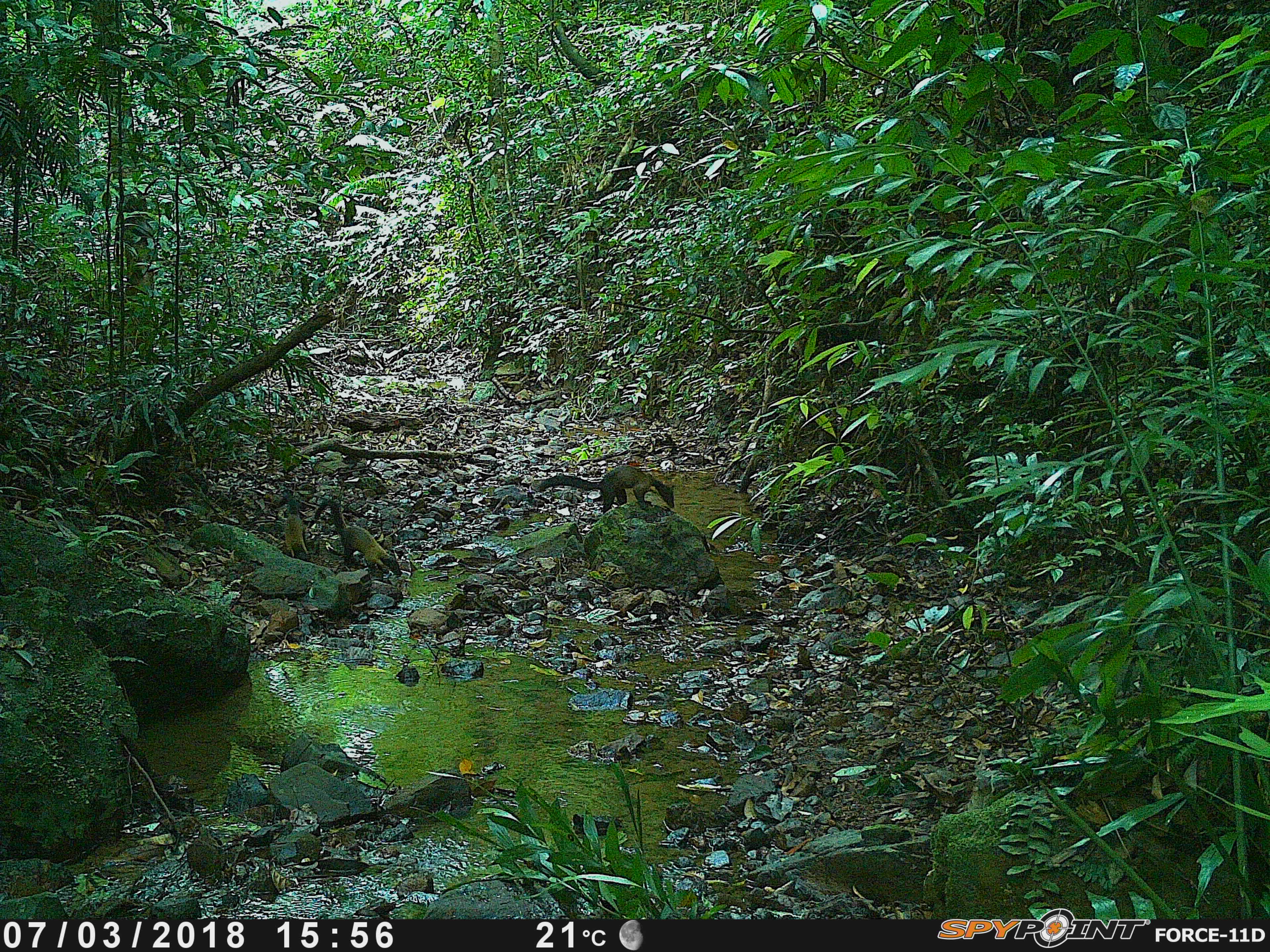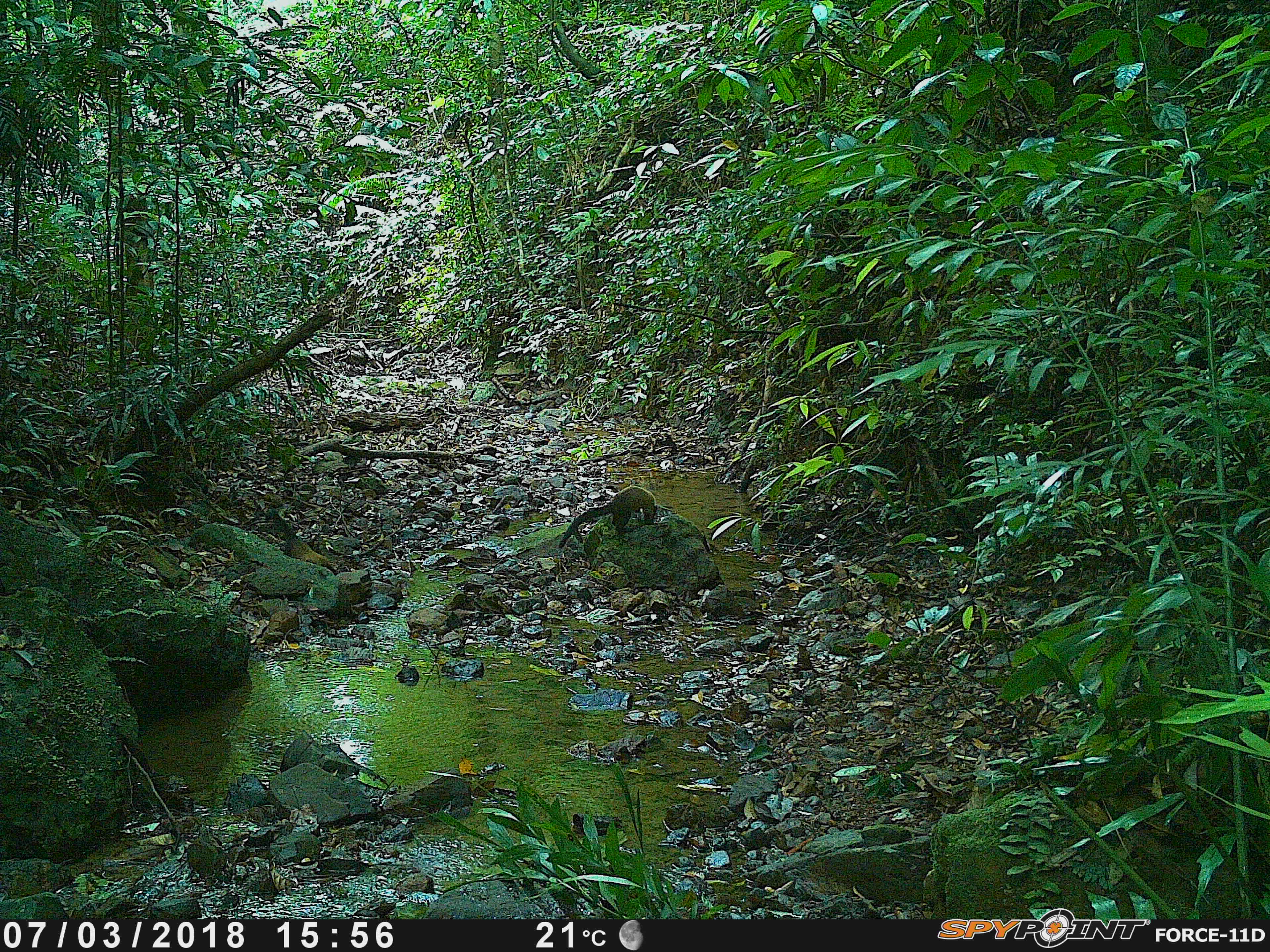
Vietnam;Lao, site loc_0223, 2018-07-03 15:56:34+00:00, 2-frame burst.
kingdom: Animalia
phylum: Chordata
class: Mammalia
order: Carnivora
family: Mustelidae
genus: Martes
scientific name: Martes flavigula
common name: yellow-throated marten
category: yellow throated marten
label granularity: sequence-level